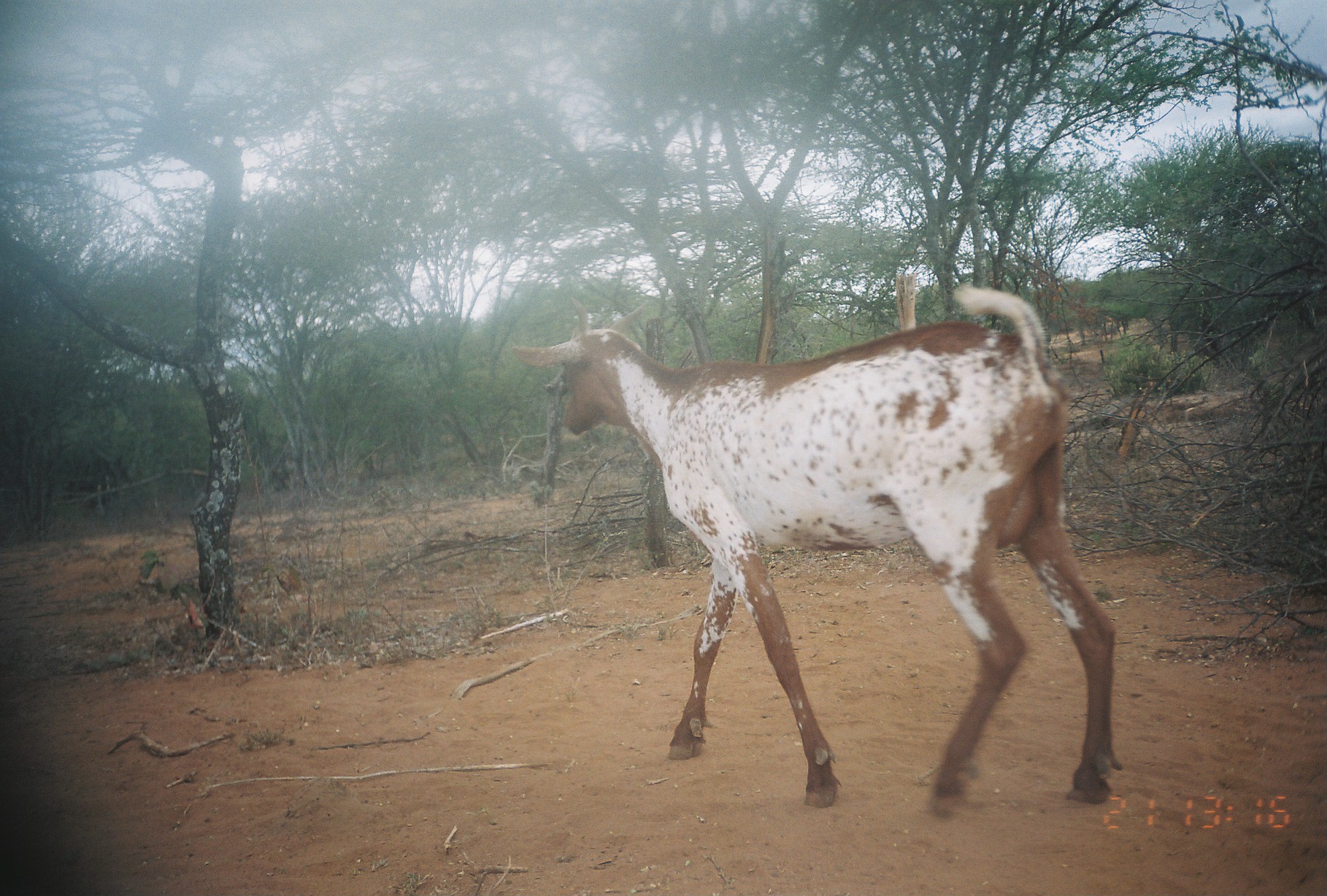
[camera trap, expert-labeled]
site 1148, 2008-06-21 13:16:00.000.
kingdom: Animalia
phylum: Chordata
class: Mammalia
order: Artiodactyla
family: Bovidae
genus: Capra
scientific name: Capra aegagrus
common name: wild goat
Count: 1.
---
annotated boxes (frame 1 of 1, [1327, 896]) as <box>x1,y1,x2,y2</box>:
capra aegagrus: <box>509,286,1120,822</box>